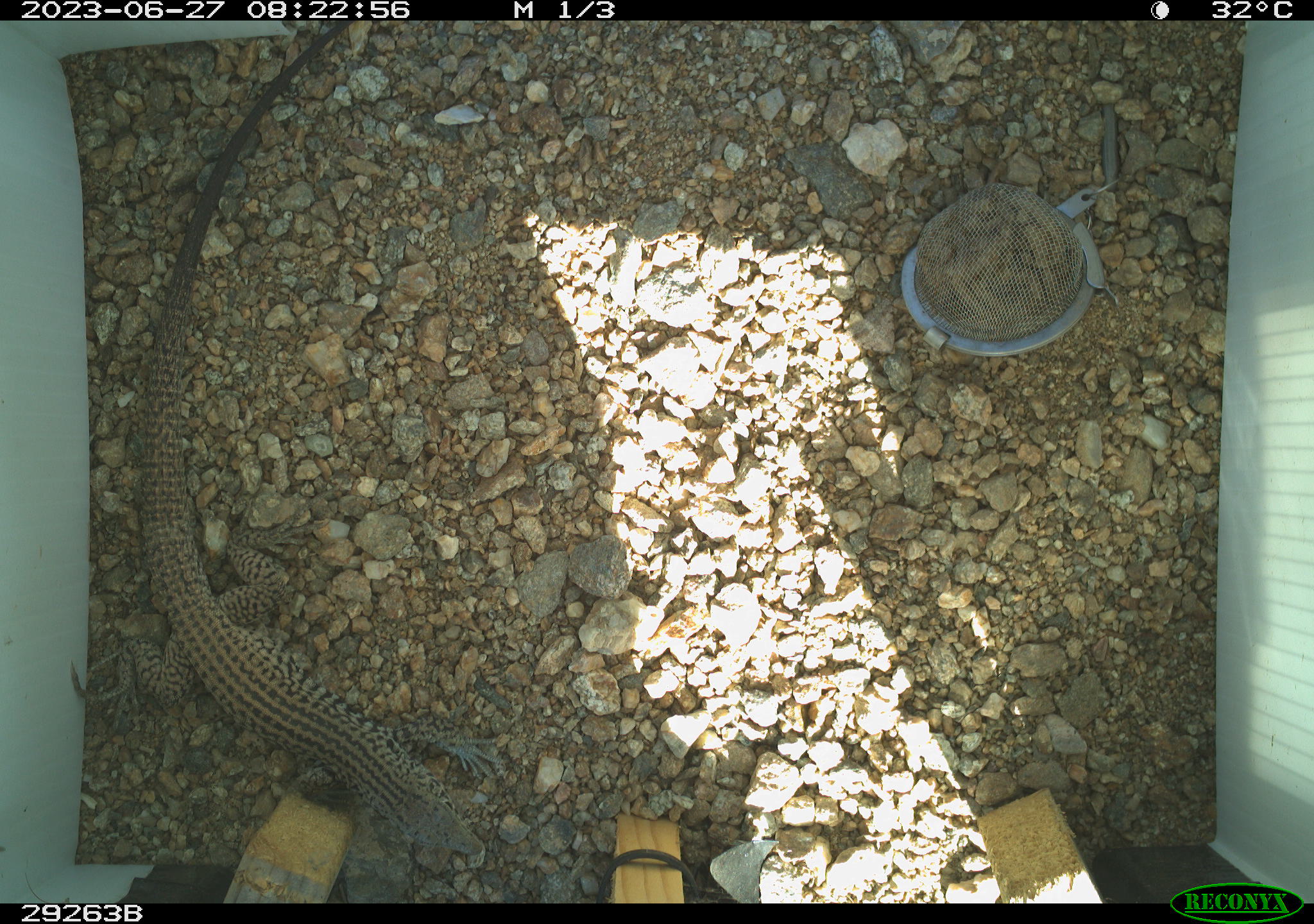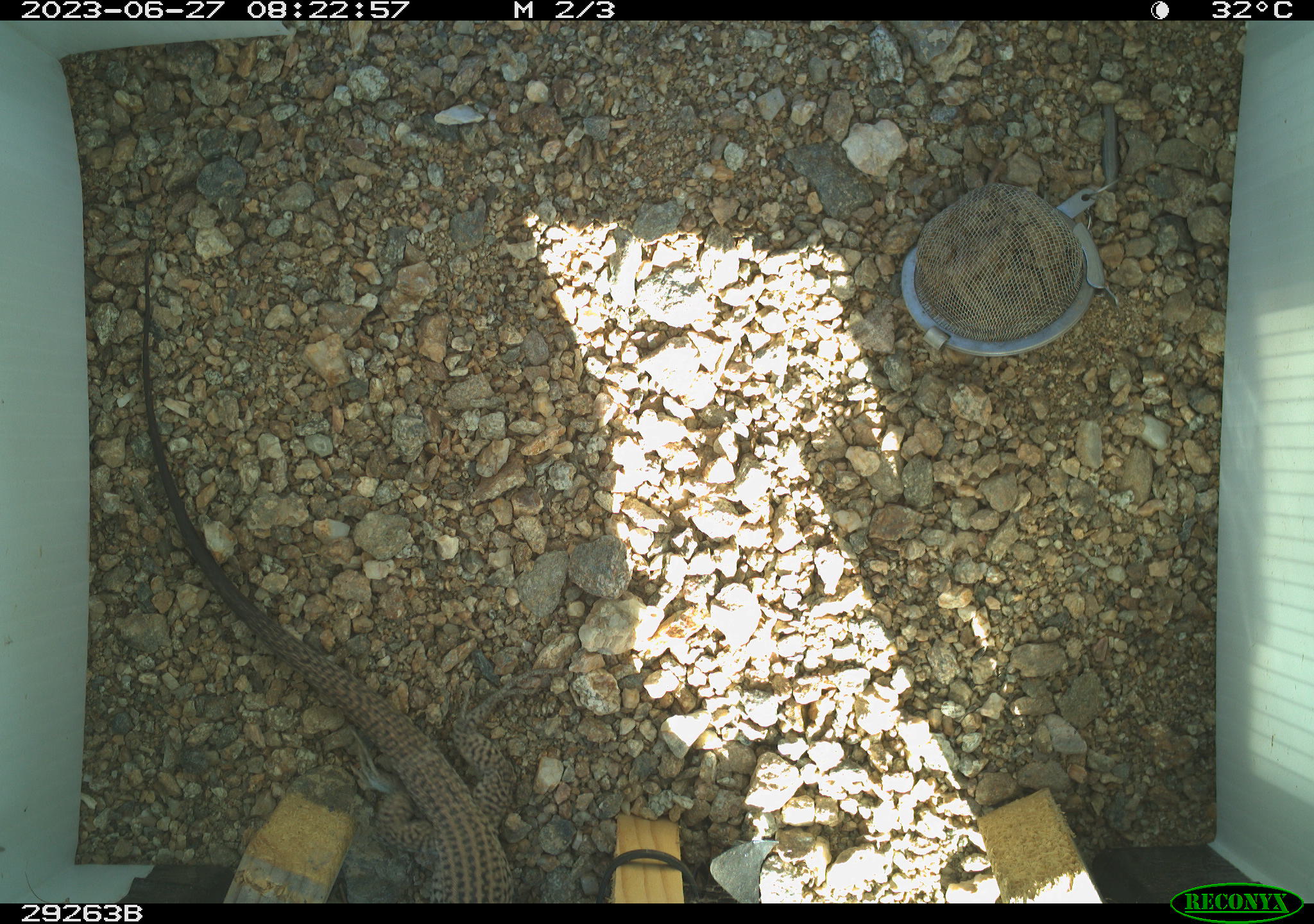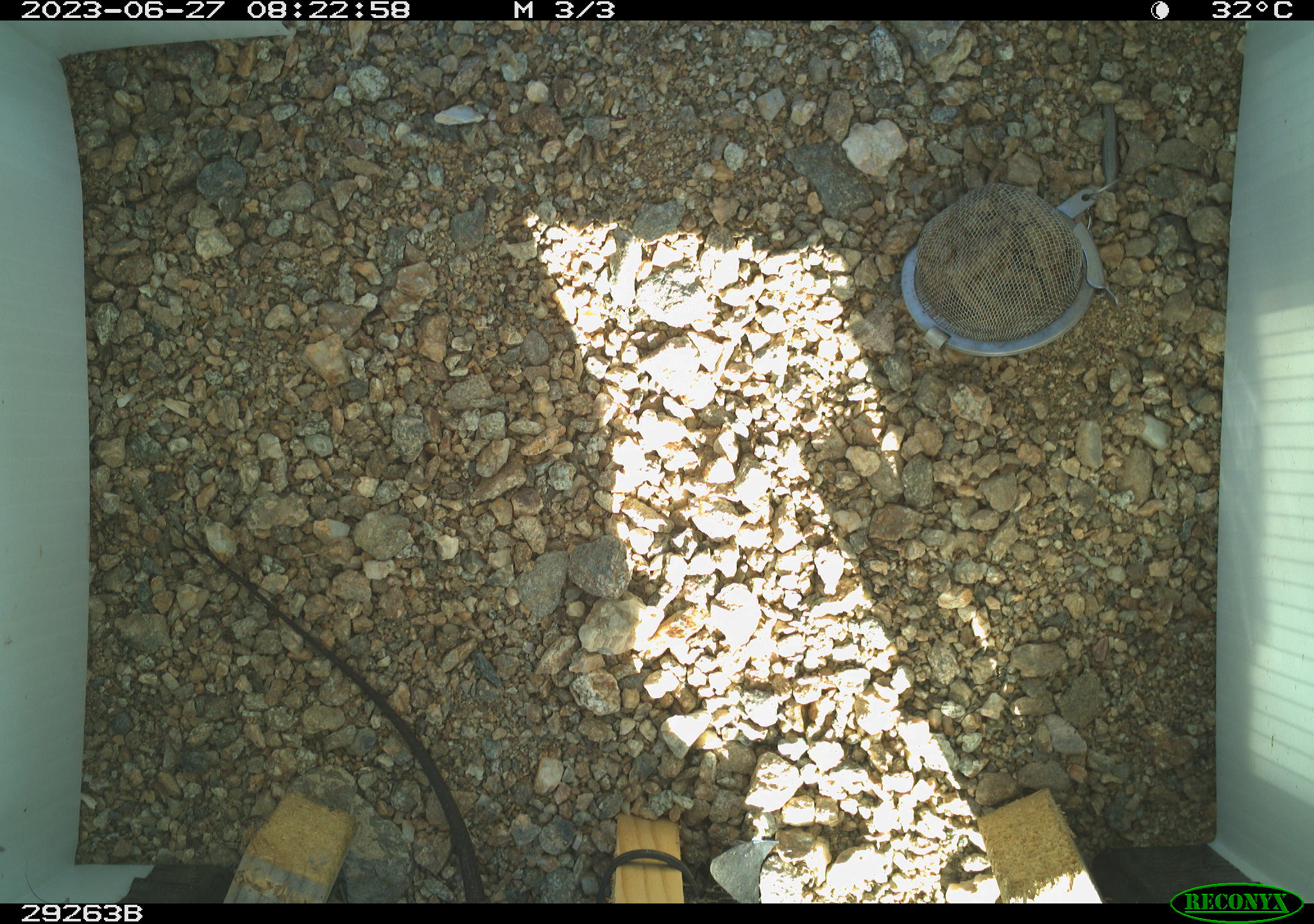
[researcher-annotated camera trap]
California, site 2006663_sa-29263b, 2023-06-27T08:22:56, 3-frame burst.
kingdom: Animalia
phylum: Chordata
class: Reptilia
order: Squamata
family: Teiidae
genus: Aspidoscelis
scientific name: Aspidoscelis tigris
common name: western whiptail